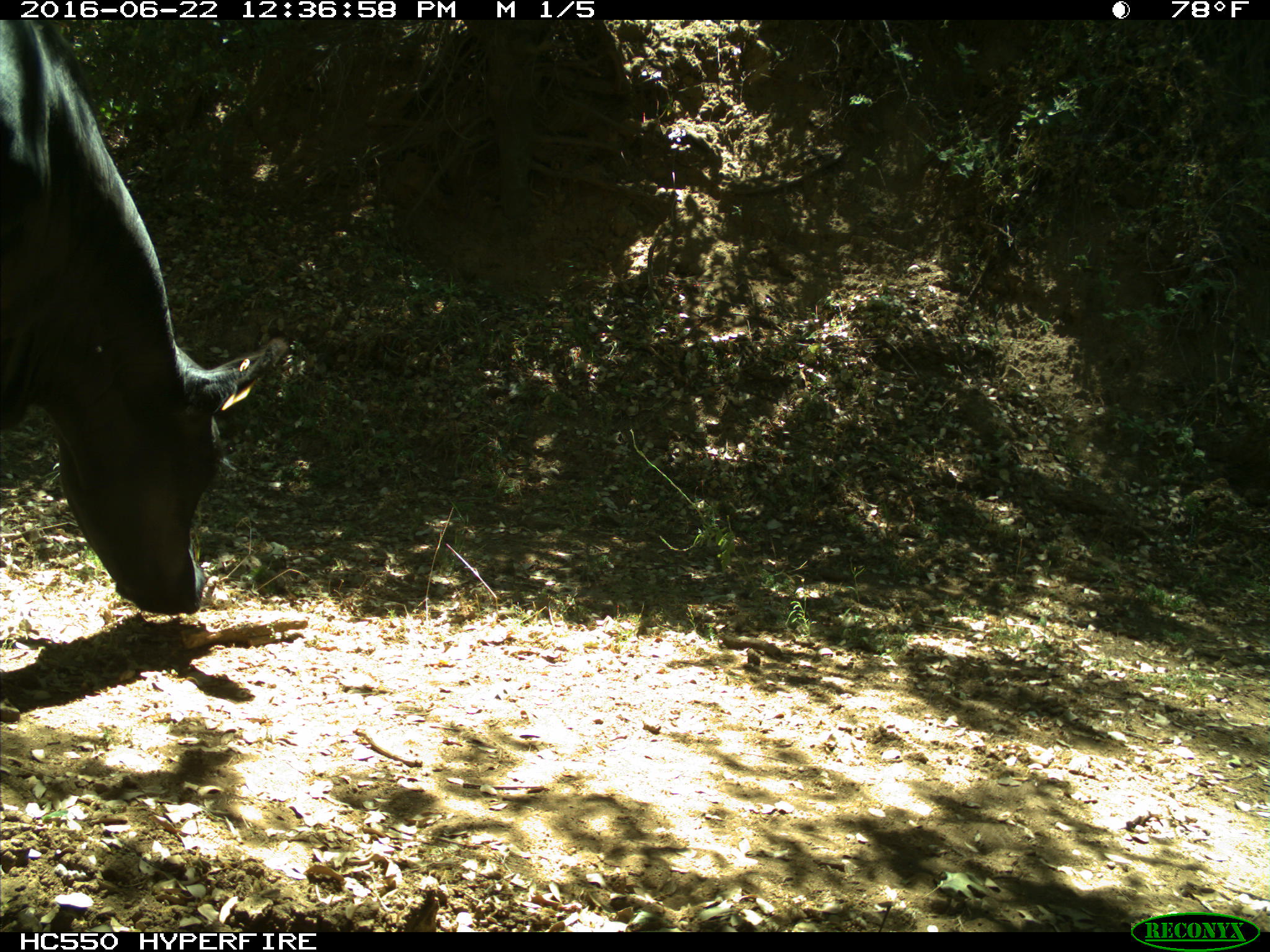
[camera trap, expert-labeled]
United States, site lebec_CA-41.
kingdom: Animalia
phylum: Chordata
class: Mammalia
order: Artiodactyla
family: Bovidae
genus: Bos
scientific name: Bos taurus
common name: domestic cow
Bos taurus (domestic cow).